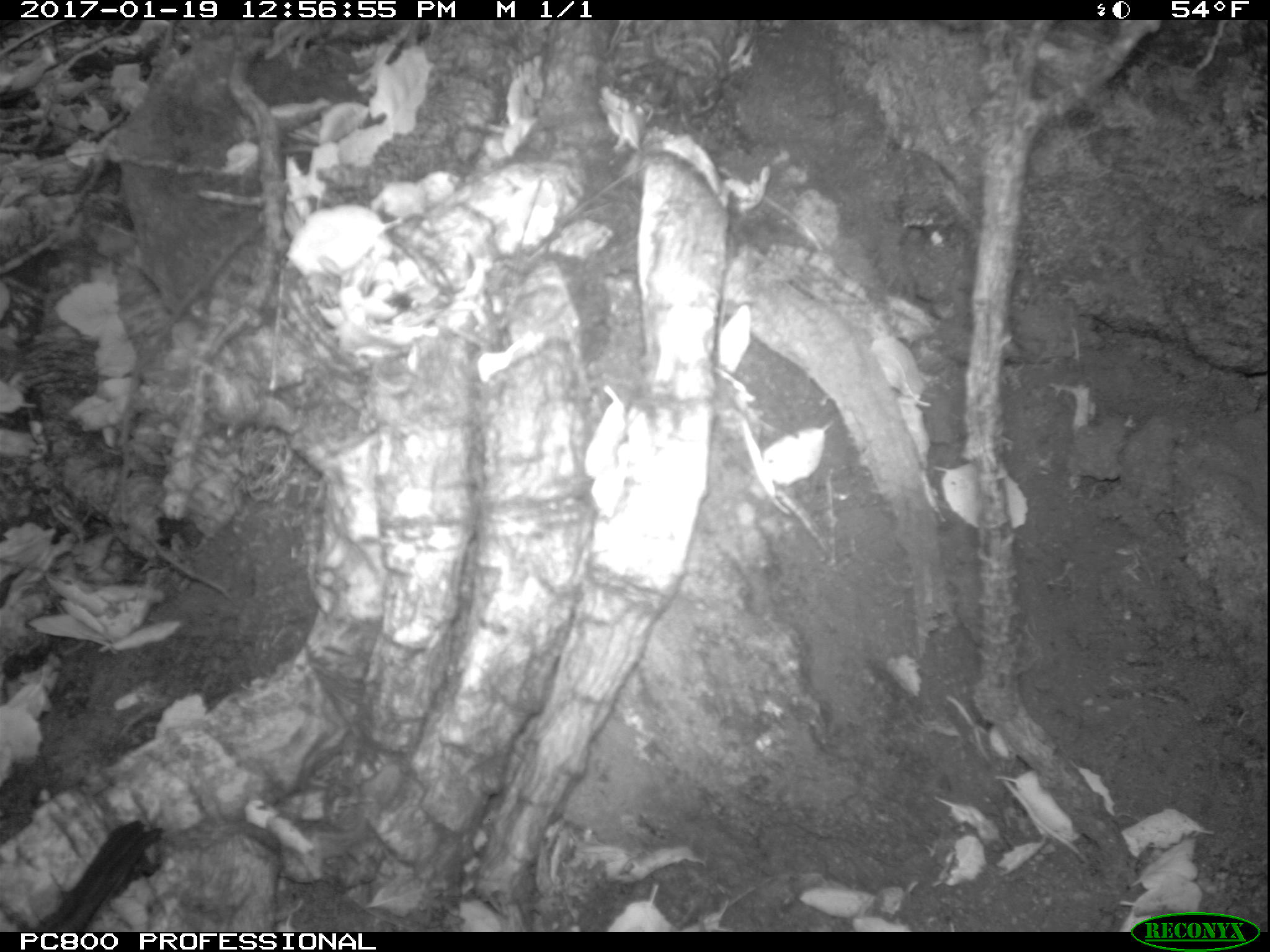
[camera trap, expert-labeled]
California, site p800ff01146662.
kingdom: Animalia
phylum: Chordata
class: Aves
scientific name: Aves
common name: bird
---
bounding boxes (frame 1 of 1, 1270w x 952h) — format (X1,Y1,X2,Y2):
bird: (30,816,162,932)